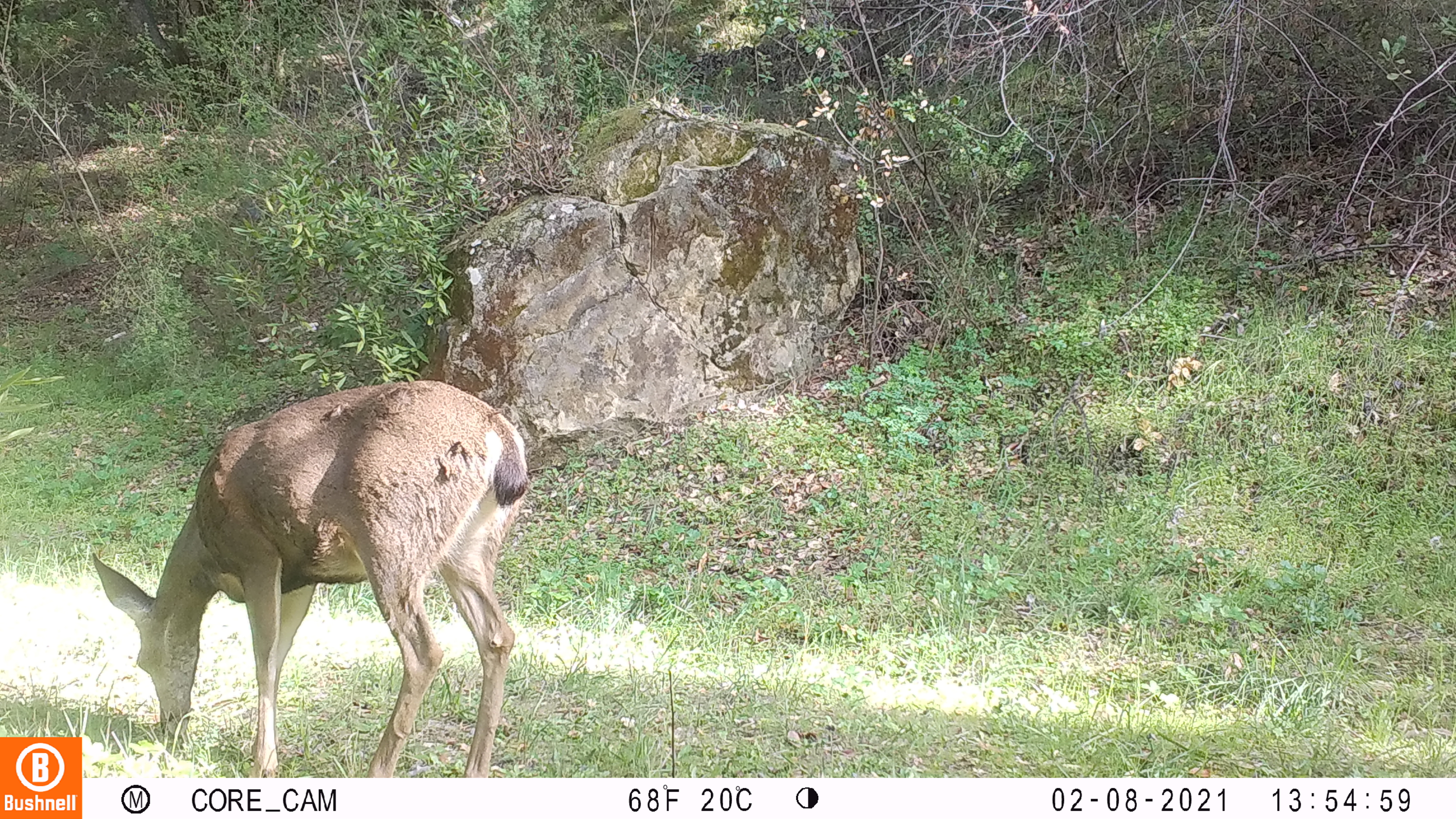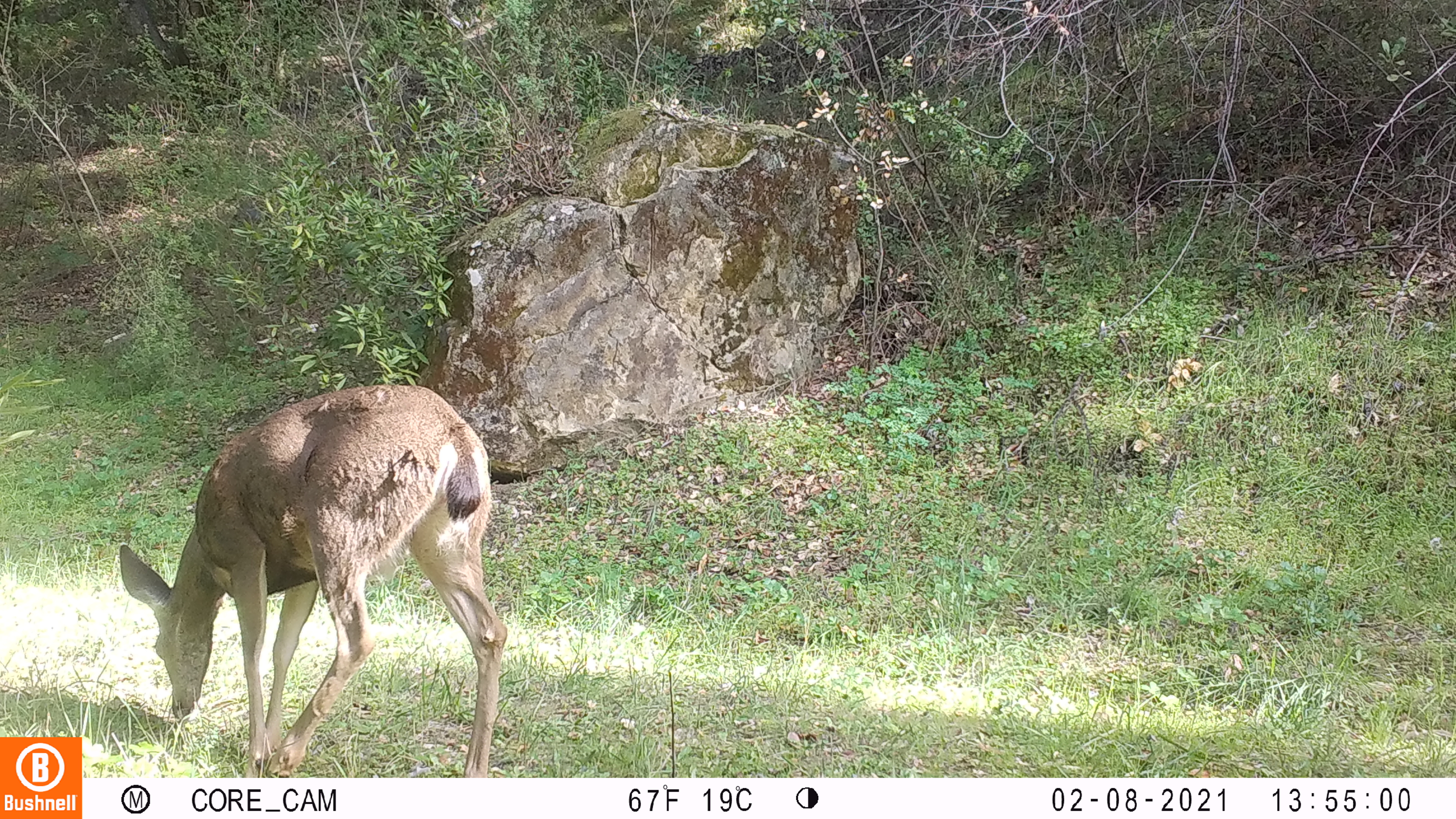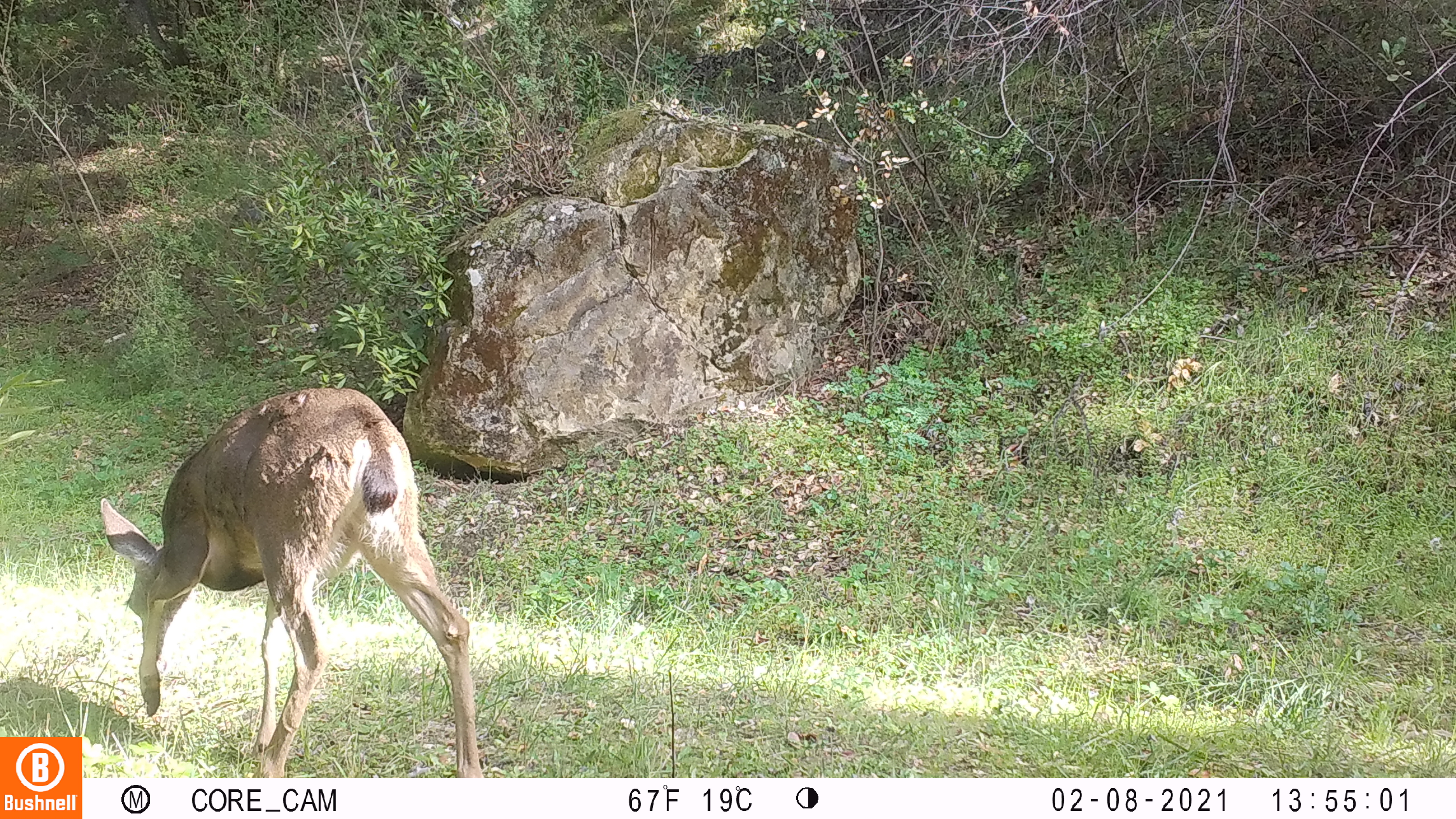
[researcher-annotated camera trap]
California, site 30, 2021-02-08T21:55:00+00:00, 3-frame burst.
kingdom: Animalia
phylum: Chordata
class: Mammalia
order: Artiodactyla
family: Cervidae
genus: Odocoileus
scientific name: Odocoileus hemionus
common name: mule deer